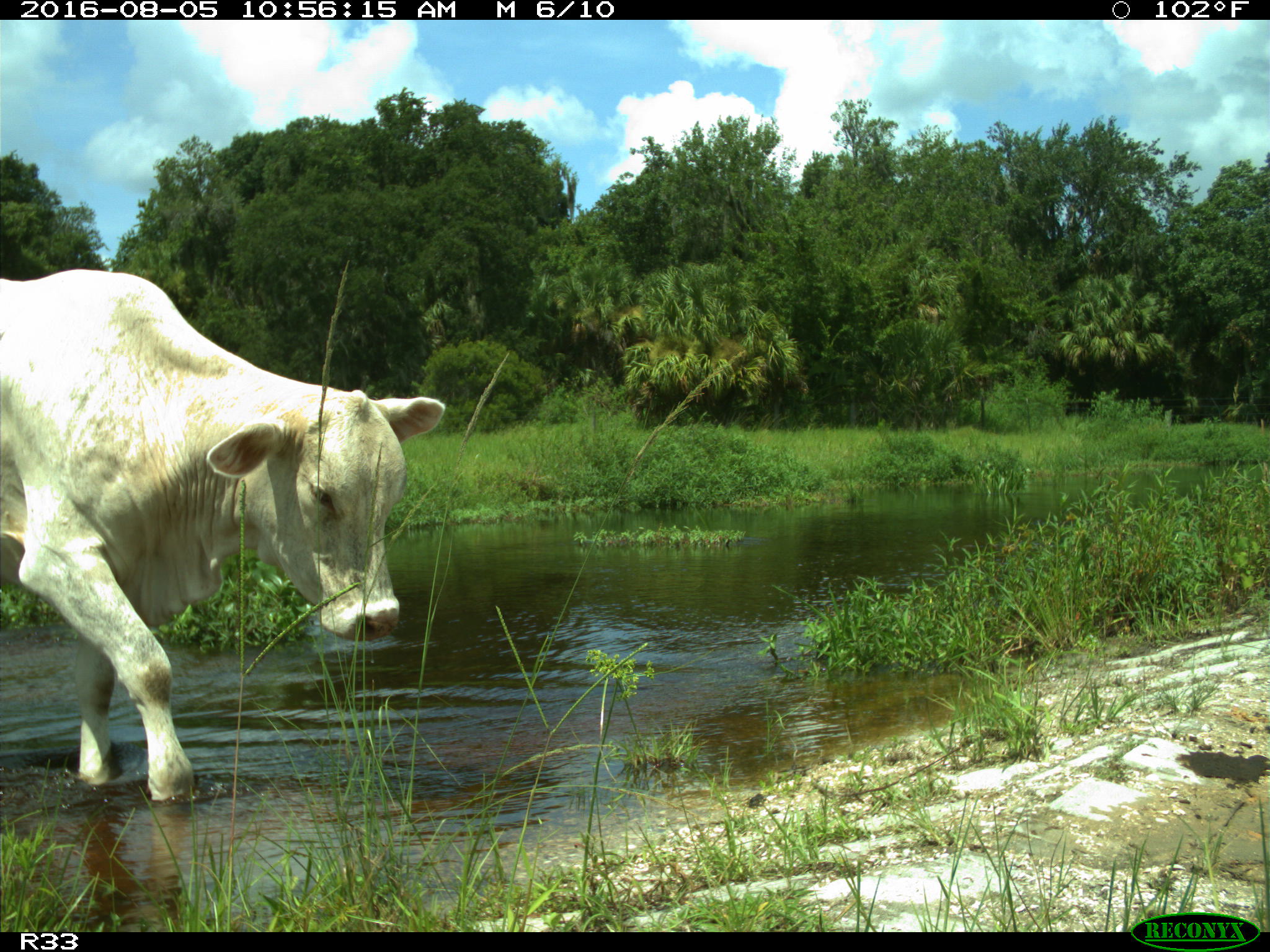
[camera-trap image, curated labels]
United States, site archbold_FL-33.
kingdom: Animalia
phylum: Chordata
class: Mammalia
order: Artiodactyla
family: Bovidae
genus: Bos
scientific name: Bos taurus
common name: domestic cow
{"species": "Bos taurus (domestic cow)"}